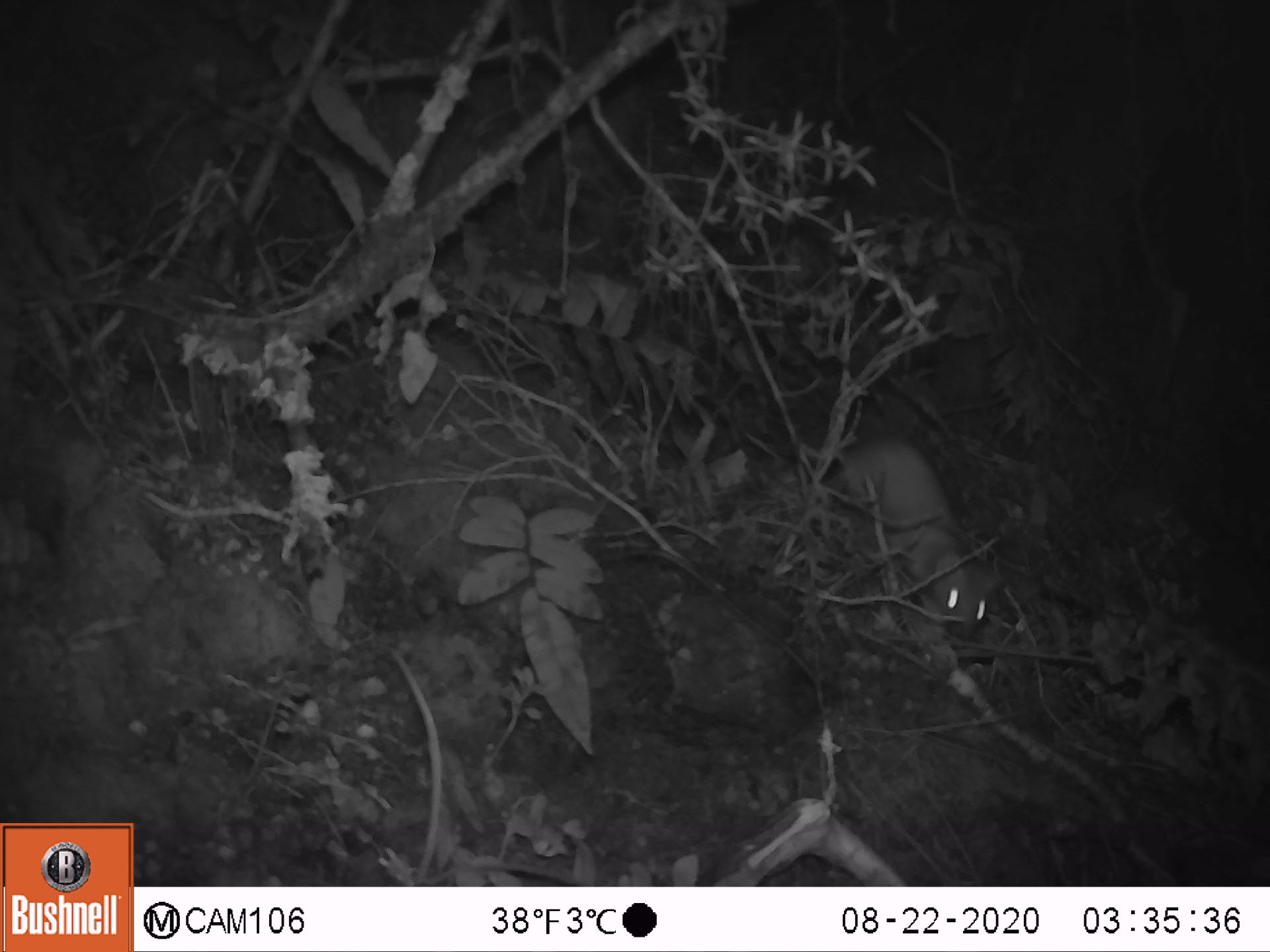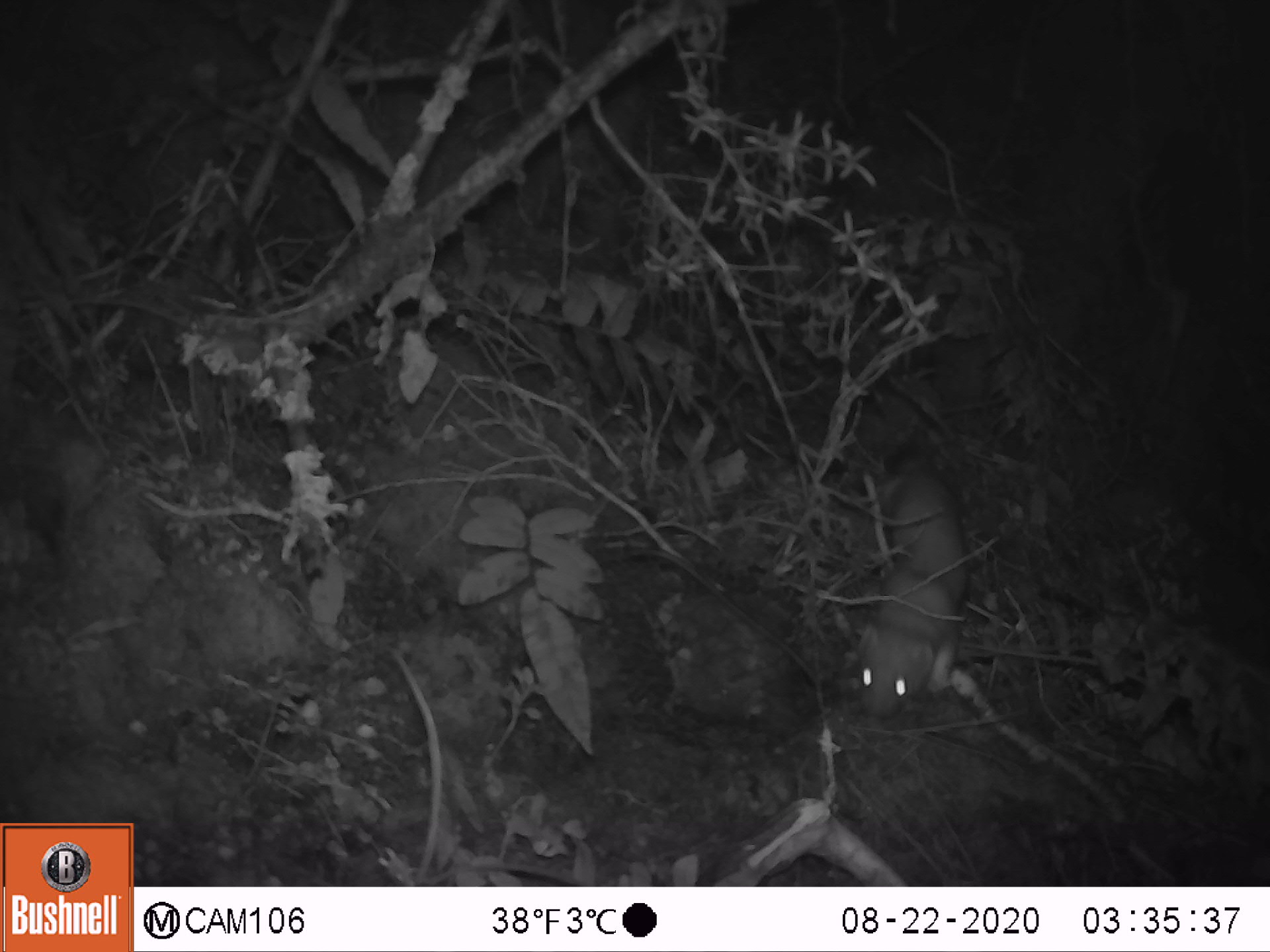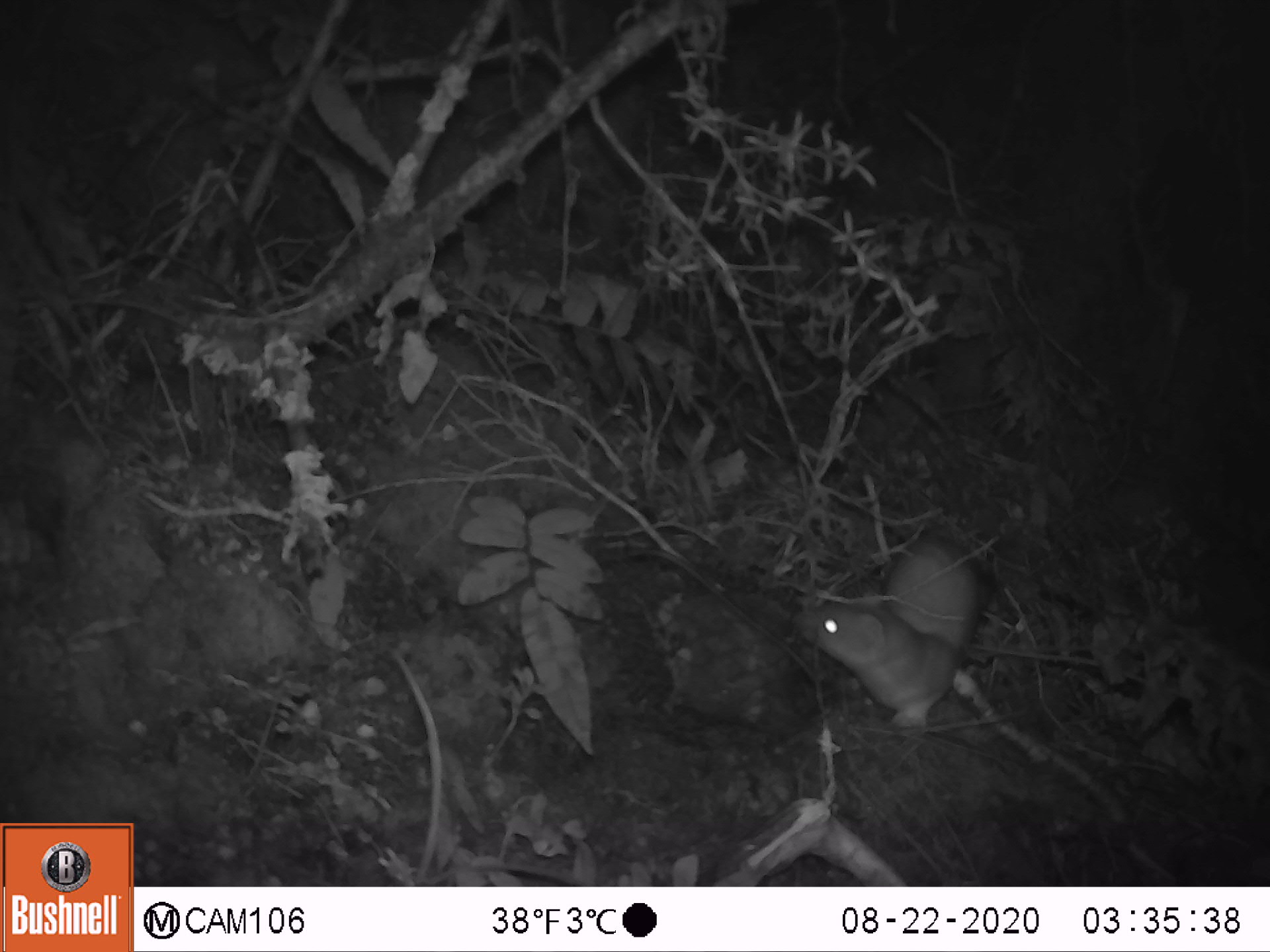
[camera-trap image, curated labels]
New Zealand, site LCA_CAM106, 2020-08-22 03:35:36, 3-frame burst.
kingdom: Animalia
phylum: Chordata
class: Mammalia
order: Carnivora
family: Mustelidae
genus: Mustela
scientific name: Mustela erminea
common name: stoat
Stoat (Mustela erminea).